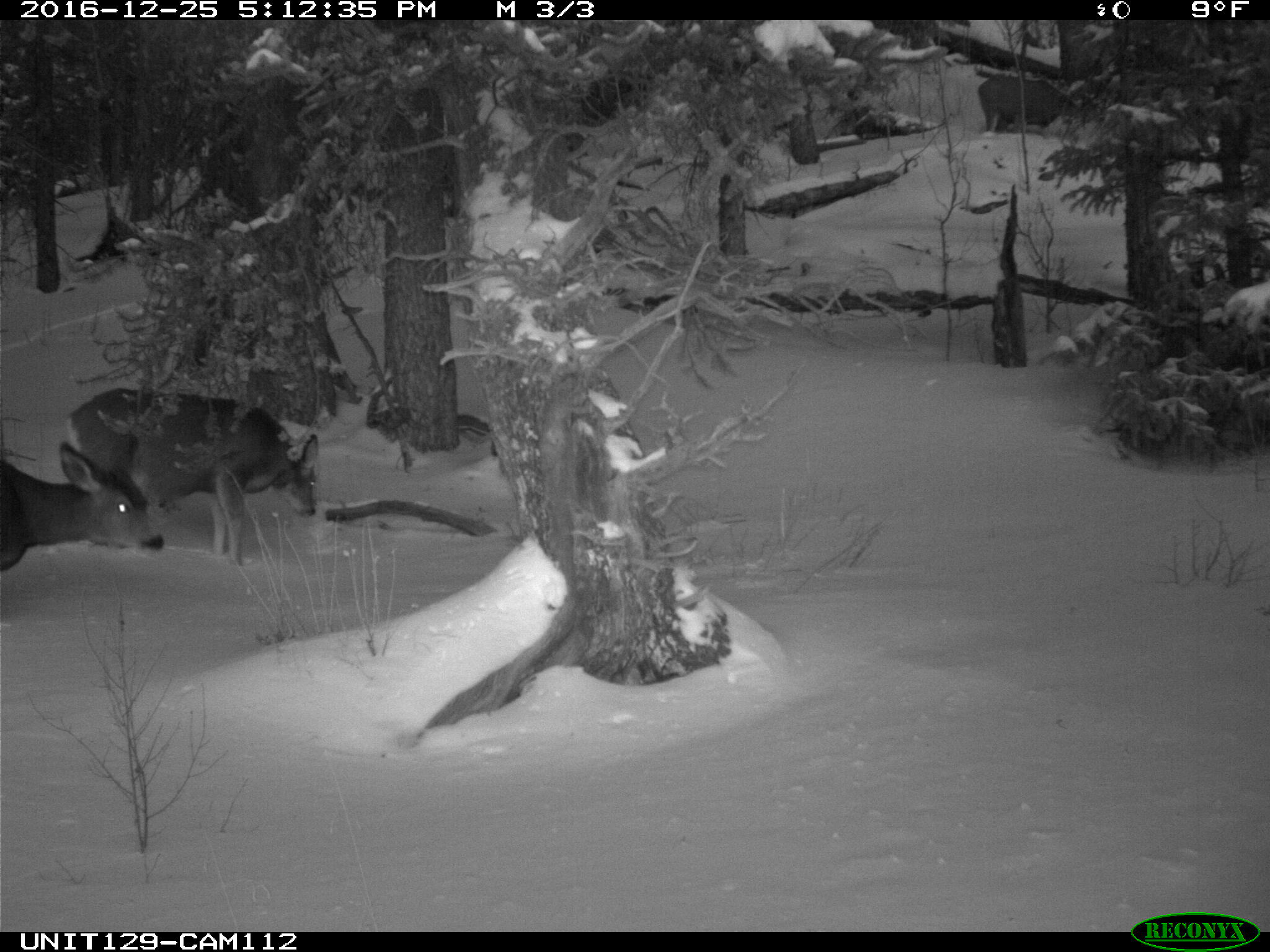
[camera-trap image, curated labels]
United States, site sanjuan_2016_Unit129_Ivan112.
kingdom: Animalia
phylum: Chordata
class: Mammalia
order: Artiodactyla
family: Cervidae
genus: Odocoileus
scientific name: Odocoileus hemionus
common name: mule deer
Odocoileus hemionus (mule deer).